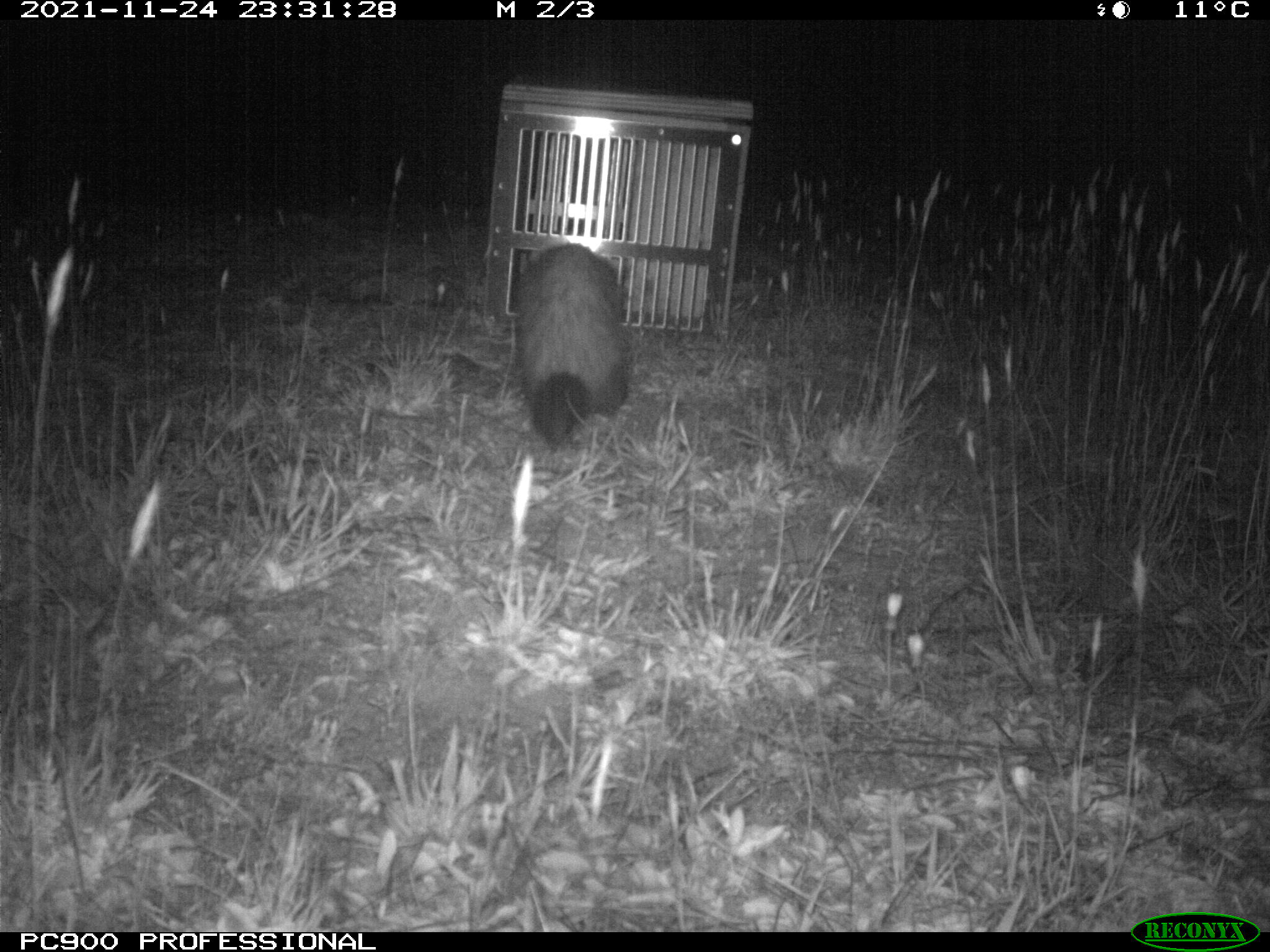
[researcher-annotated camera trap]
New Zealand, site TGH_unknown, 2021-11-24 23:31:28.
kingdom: Animalia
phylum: Chordata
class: Mammalia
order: Carnivora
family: Mustelidae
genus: Mustela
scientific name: Mustela furo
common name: ferret